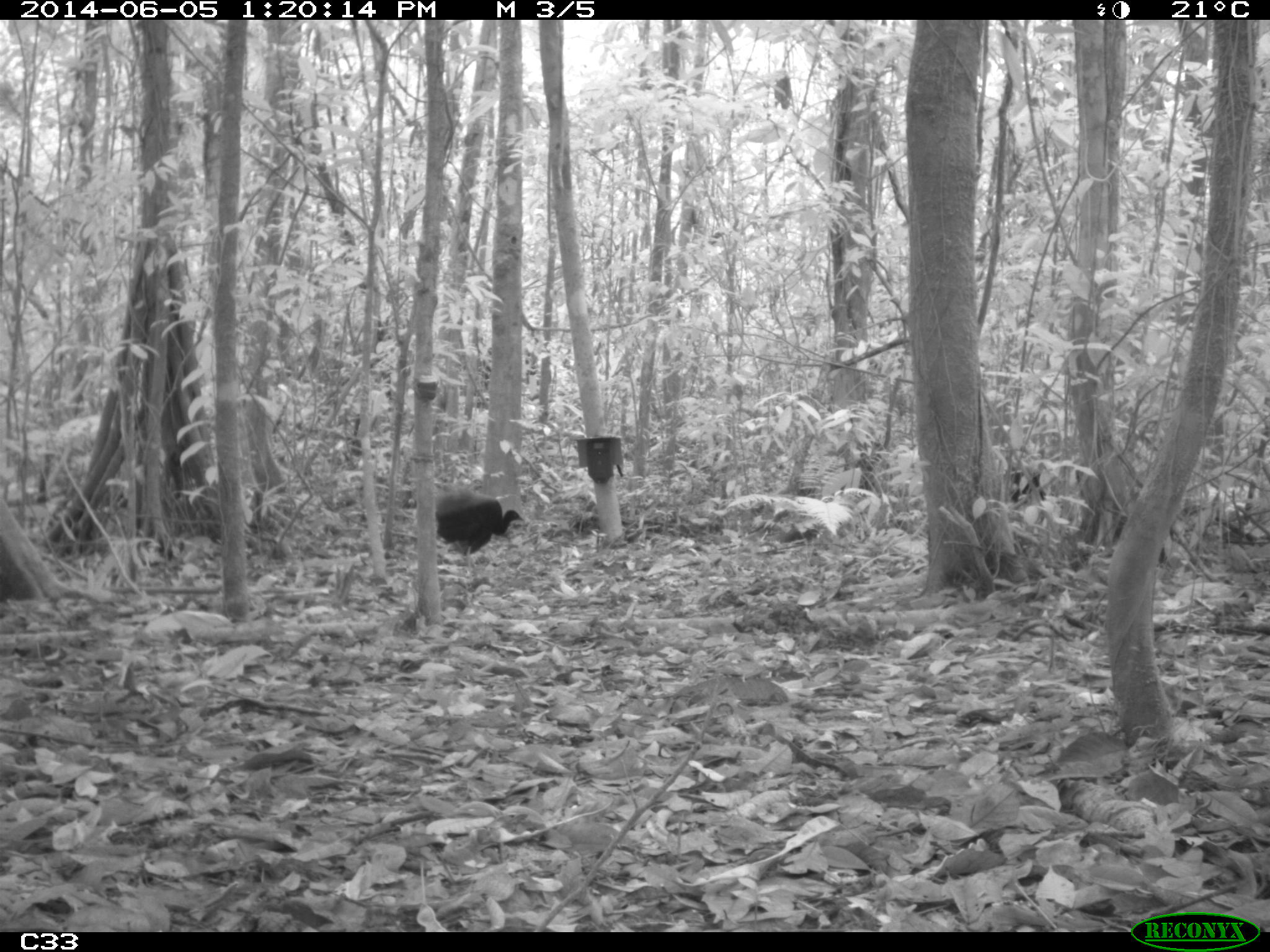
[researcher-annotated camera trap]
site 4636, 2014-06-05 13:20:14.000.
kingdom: Animalia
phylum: Chordata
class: Aves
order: Gruiformes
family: Psophiidae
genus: Psophia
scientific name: Psophia crepitans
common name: gray-winged trumpeter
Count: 6.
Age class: adult.